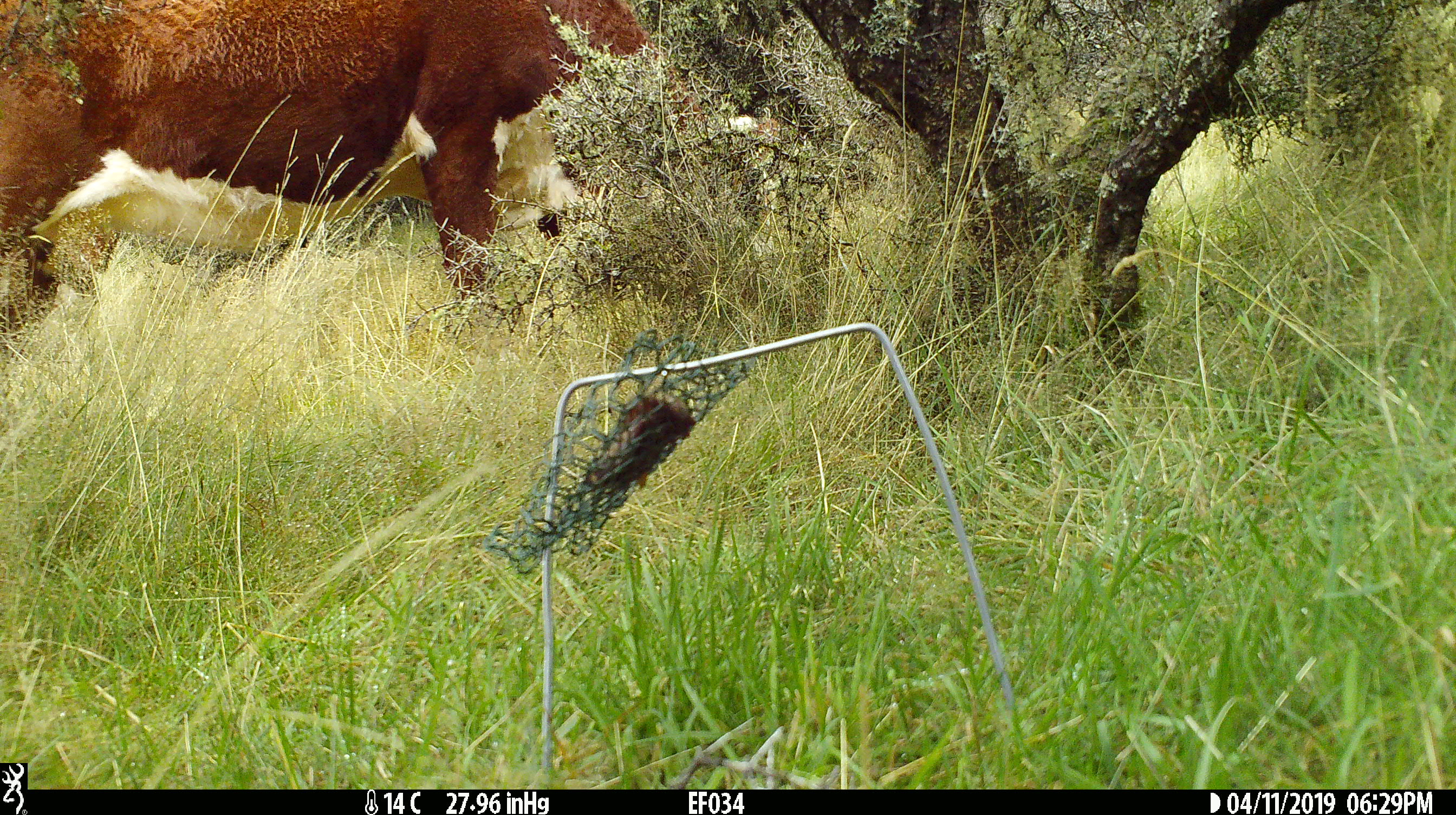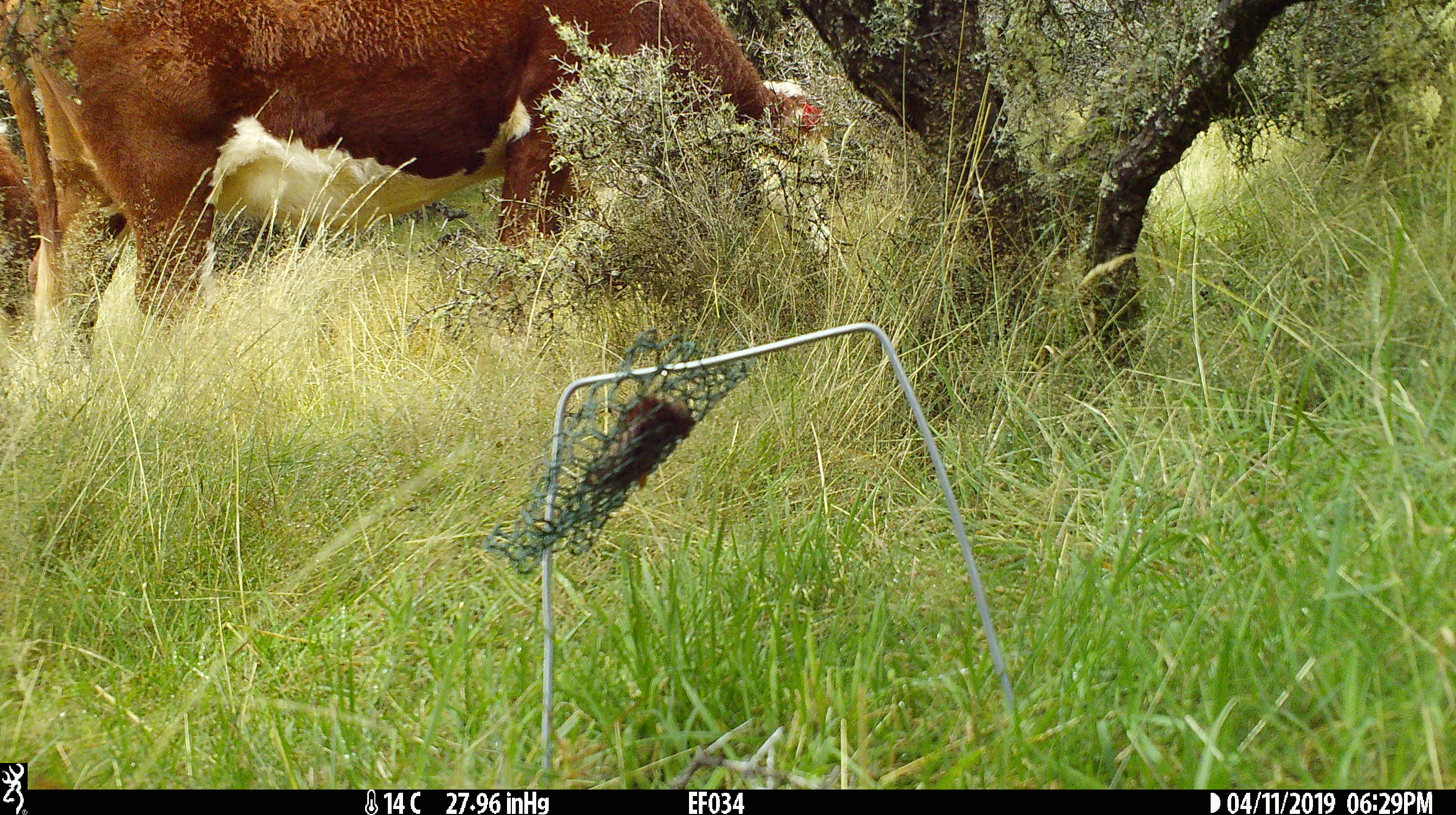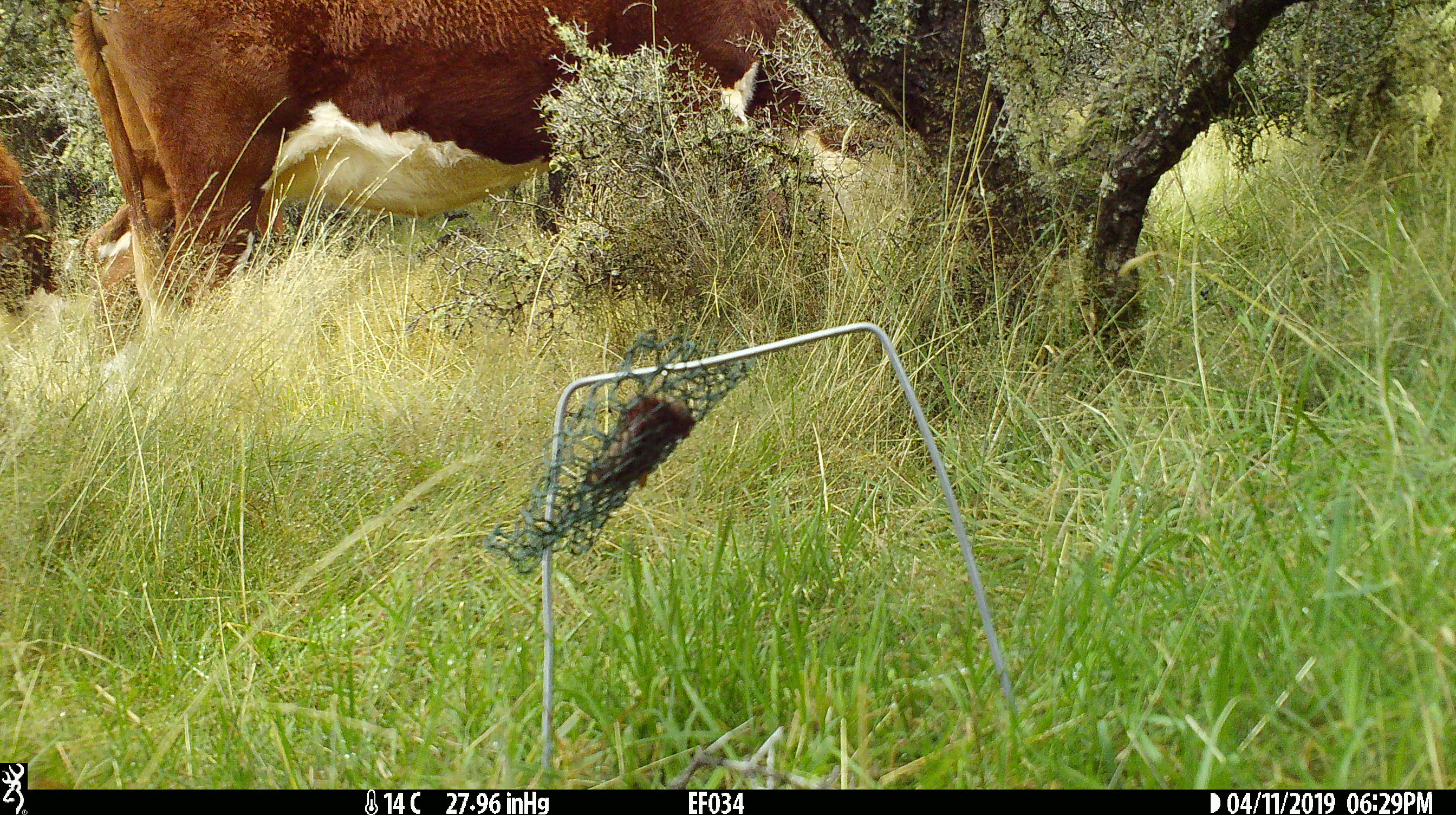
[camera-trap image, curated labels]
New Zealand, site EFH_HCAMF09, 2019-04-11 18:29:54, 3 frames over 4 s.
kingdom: Animalia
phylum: Chordata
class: Mammalia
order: Artiodactyla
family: Bovidae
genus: Bos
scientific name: Bos taurus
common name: domestic cow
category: cow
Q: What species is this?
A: Cow (domestic cow) (Bos taurus).